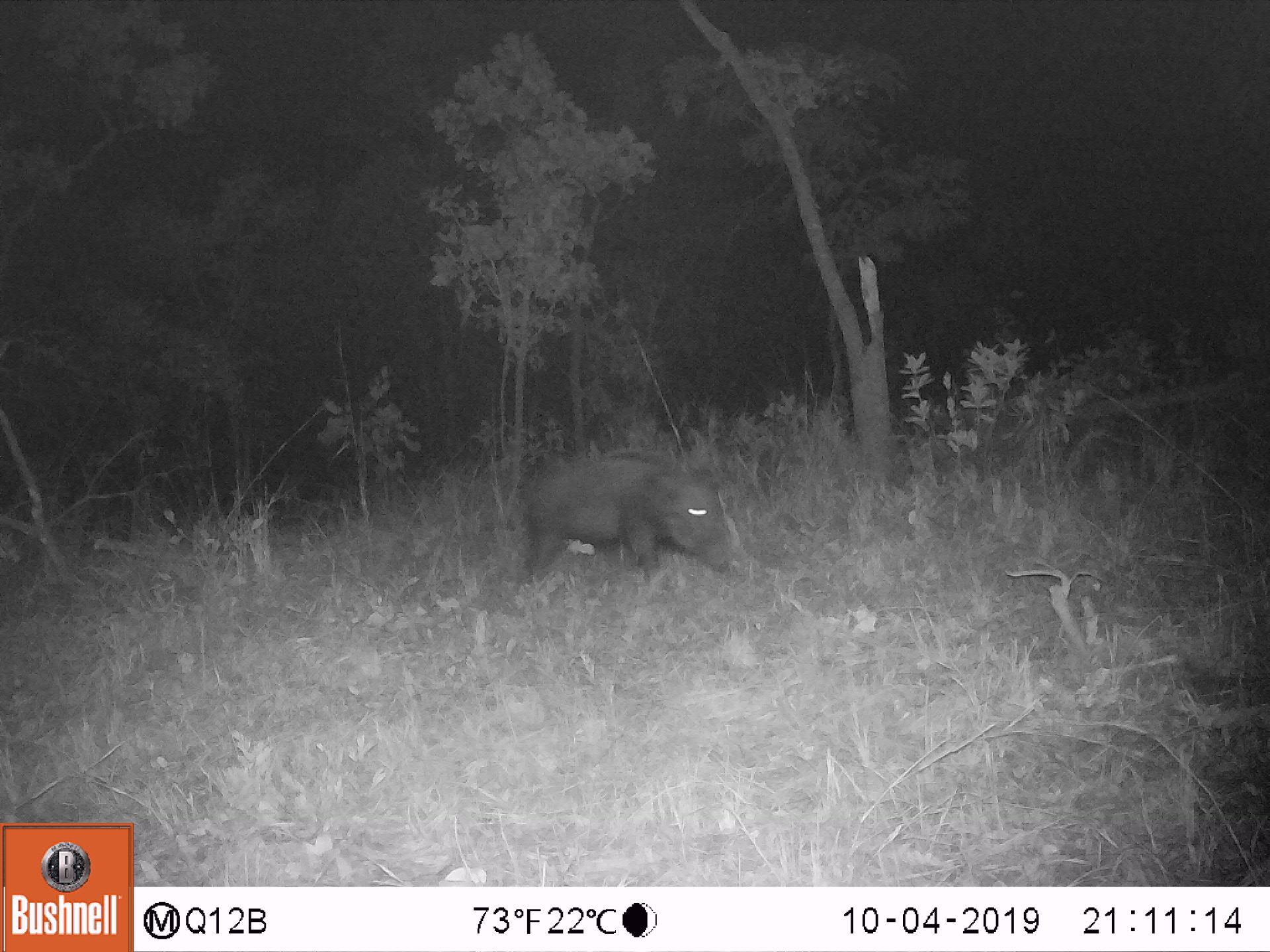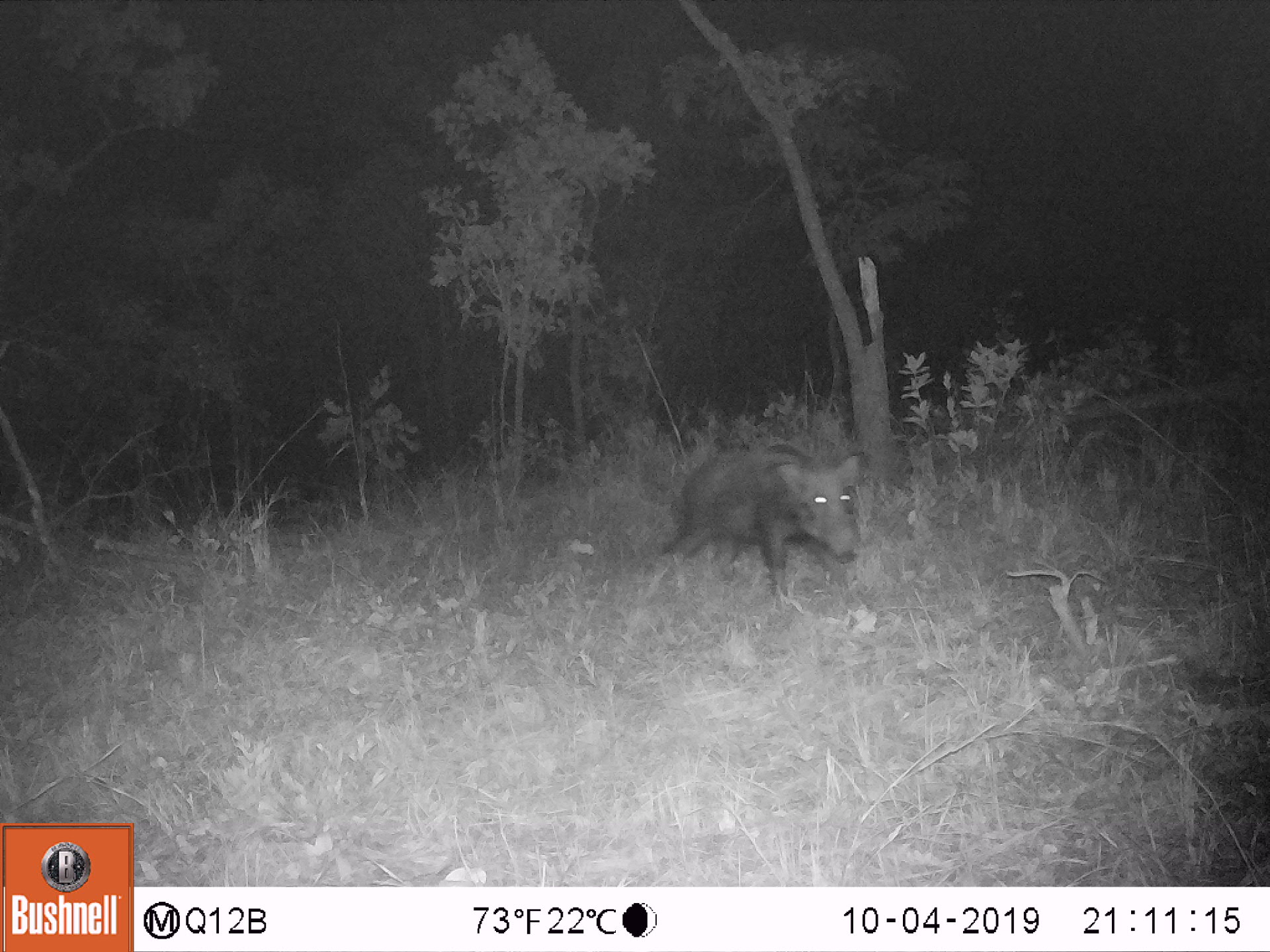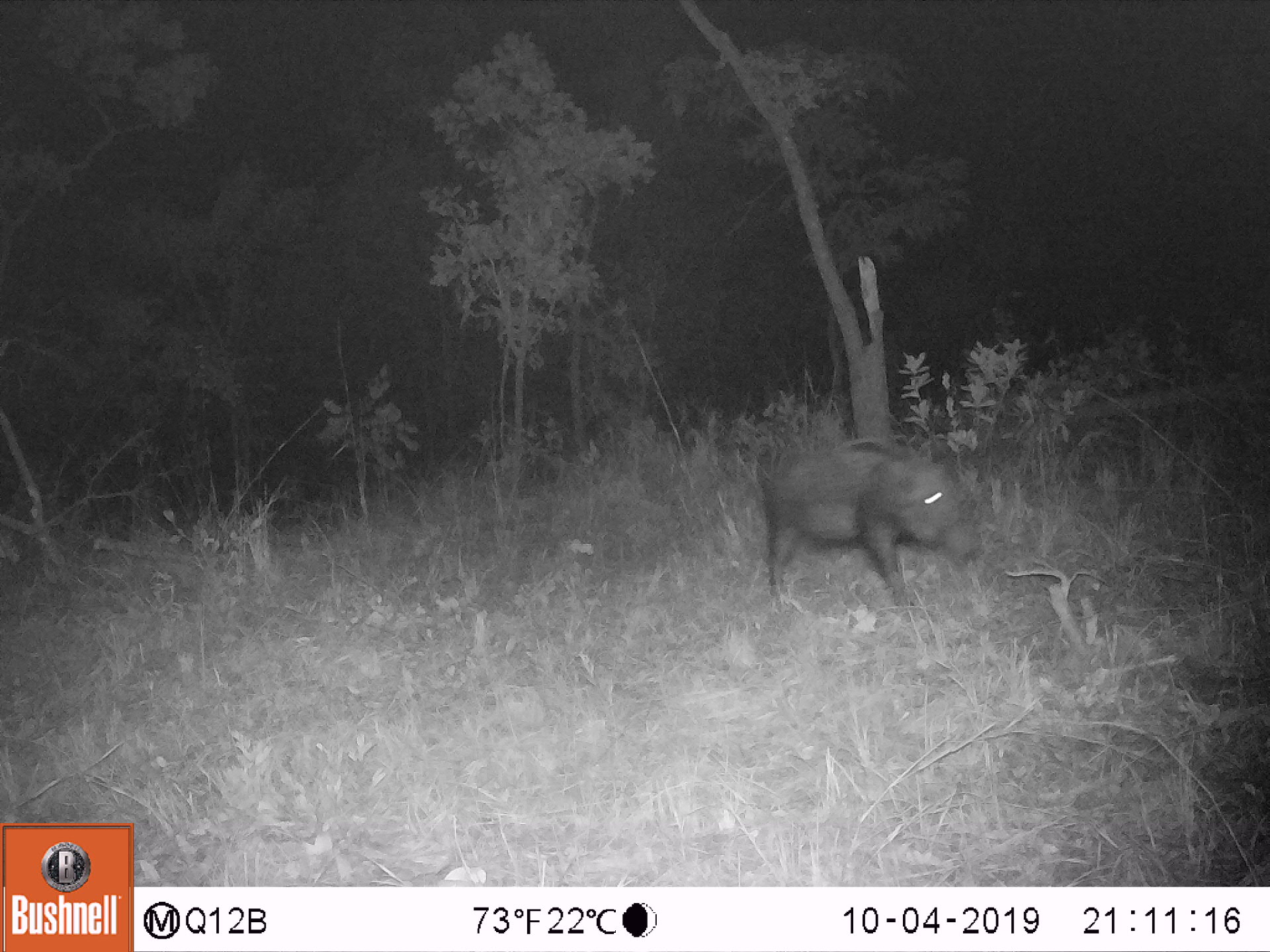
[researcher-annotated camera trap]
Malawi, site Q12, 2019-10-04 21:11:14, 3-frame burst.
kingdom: Animalia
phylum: Chordata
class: Mammalia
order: Artiodactyla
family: Suidae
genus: Potamochoerus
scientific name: Potamochoerus larvatus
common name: bushpig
Bushpig (Potamochoerus larvatus), count 1.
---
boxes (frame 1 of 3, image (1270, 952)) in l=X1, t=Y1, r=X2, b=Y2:
bushpig: l=508, t=444, r=735, b=591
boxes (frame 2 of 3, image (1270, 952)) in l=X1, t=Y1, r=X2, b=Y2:
bushpig: l=650, t=435, r=869, b=598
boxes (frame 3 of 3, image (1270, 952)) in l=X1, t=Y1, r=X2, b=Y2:
bushpig: l=749, t=439, r=982, b=615